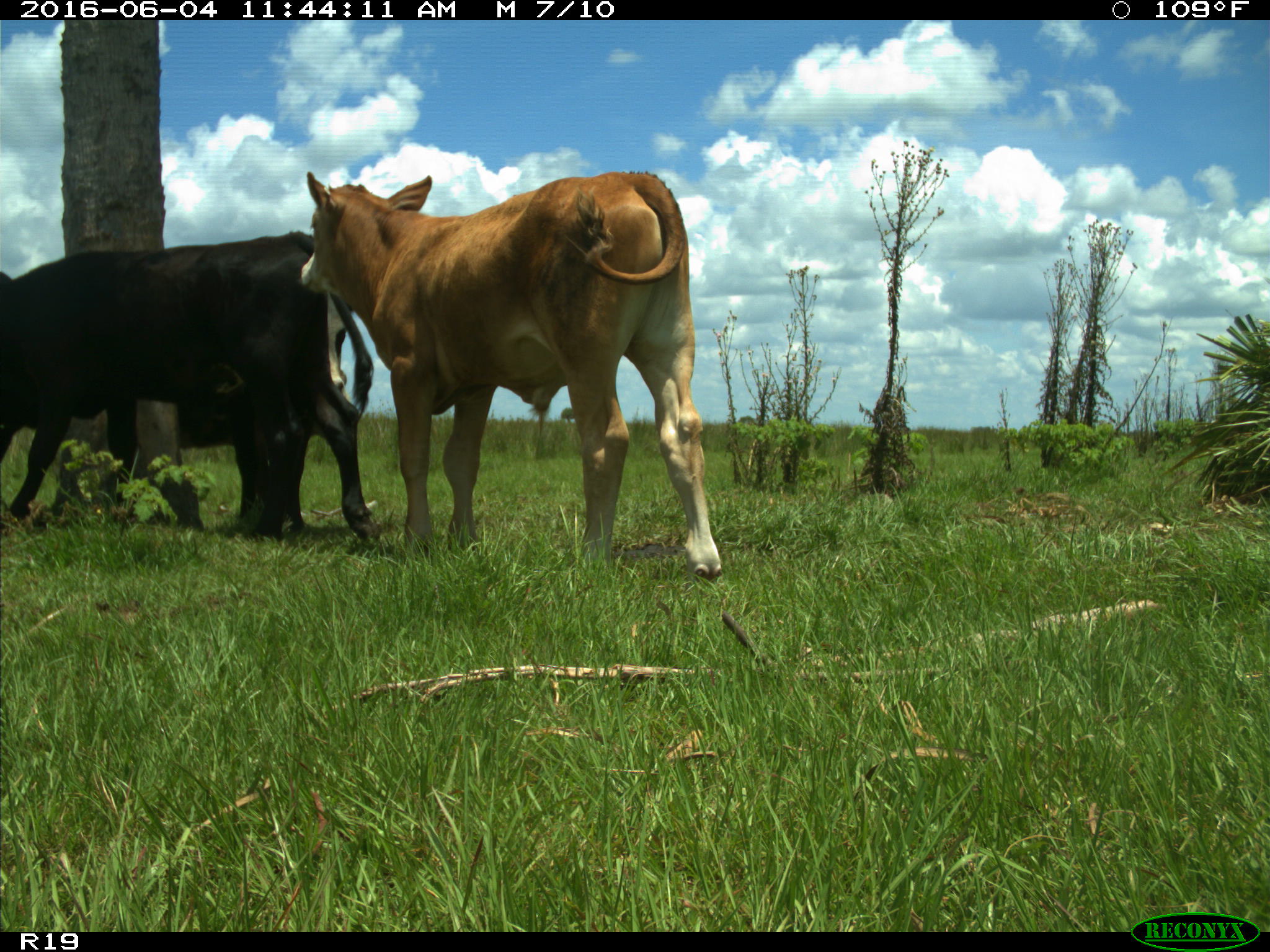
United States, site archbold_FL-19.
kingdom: Animalia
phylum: Chordata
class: Mammalia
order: Artiodactyla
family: Bovidae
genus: Bos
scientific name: Bos taurus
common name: domestic cow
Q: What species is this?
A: Bos taurus (domestic cow).